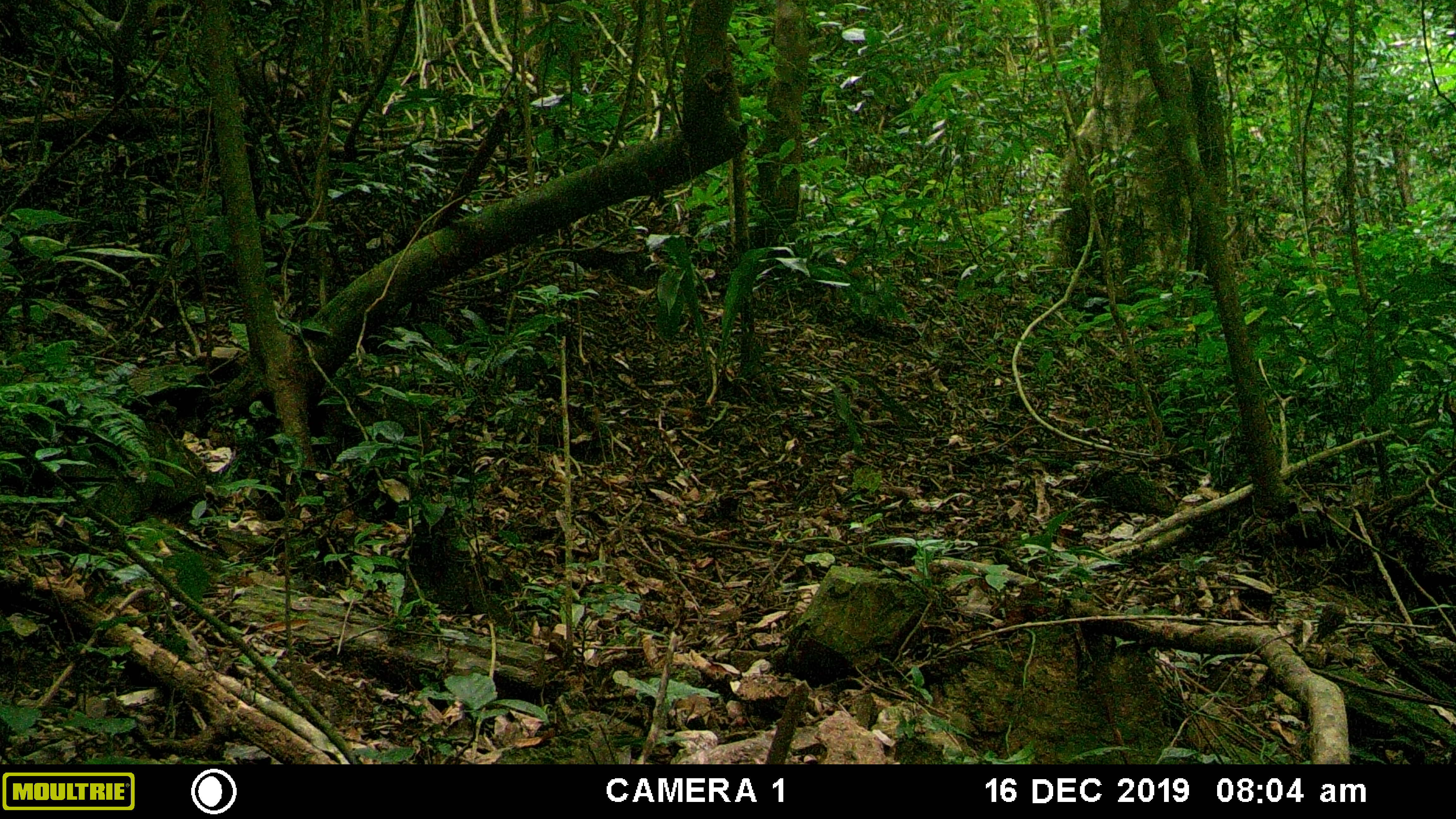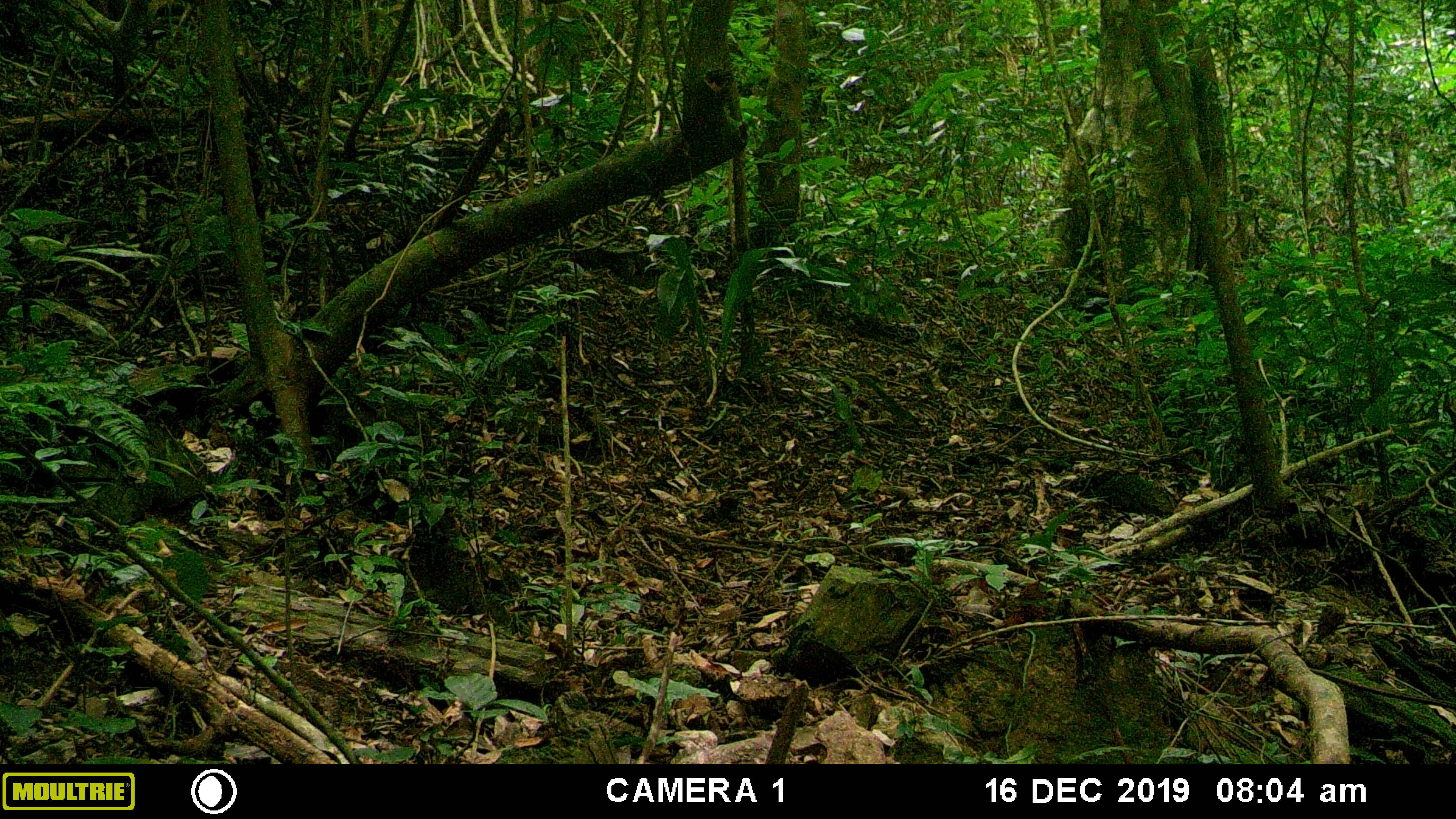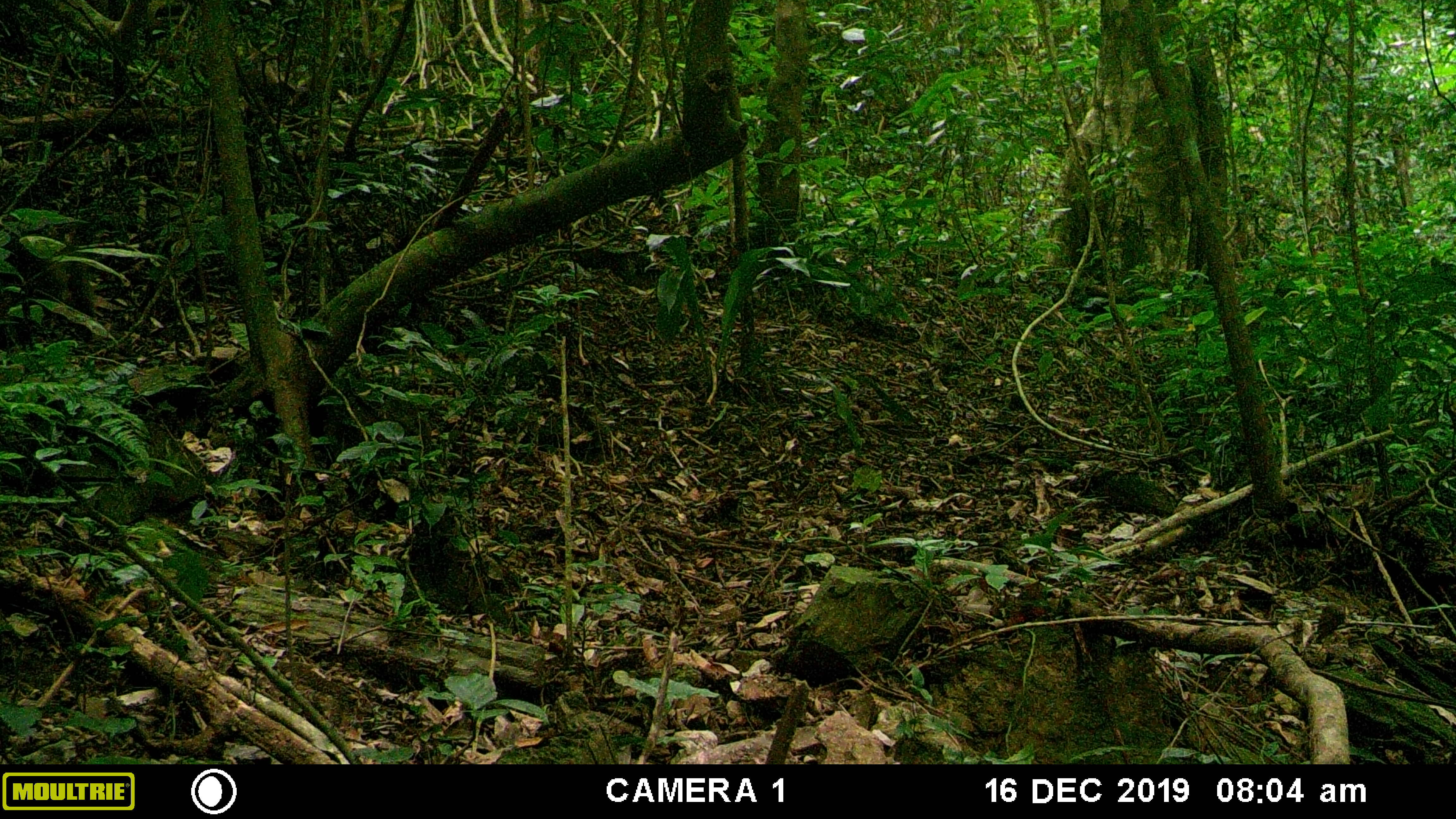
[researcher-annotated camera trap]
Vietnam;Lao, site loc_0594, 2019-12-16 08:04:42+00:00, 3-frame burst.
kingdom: Animalia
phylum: Chordata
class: Mammalia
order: Primates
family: Cercopithecidae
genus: Macaca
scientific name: Macaca arctoides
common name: stump-tailed macaque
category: stump tailed macaque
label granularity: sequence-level